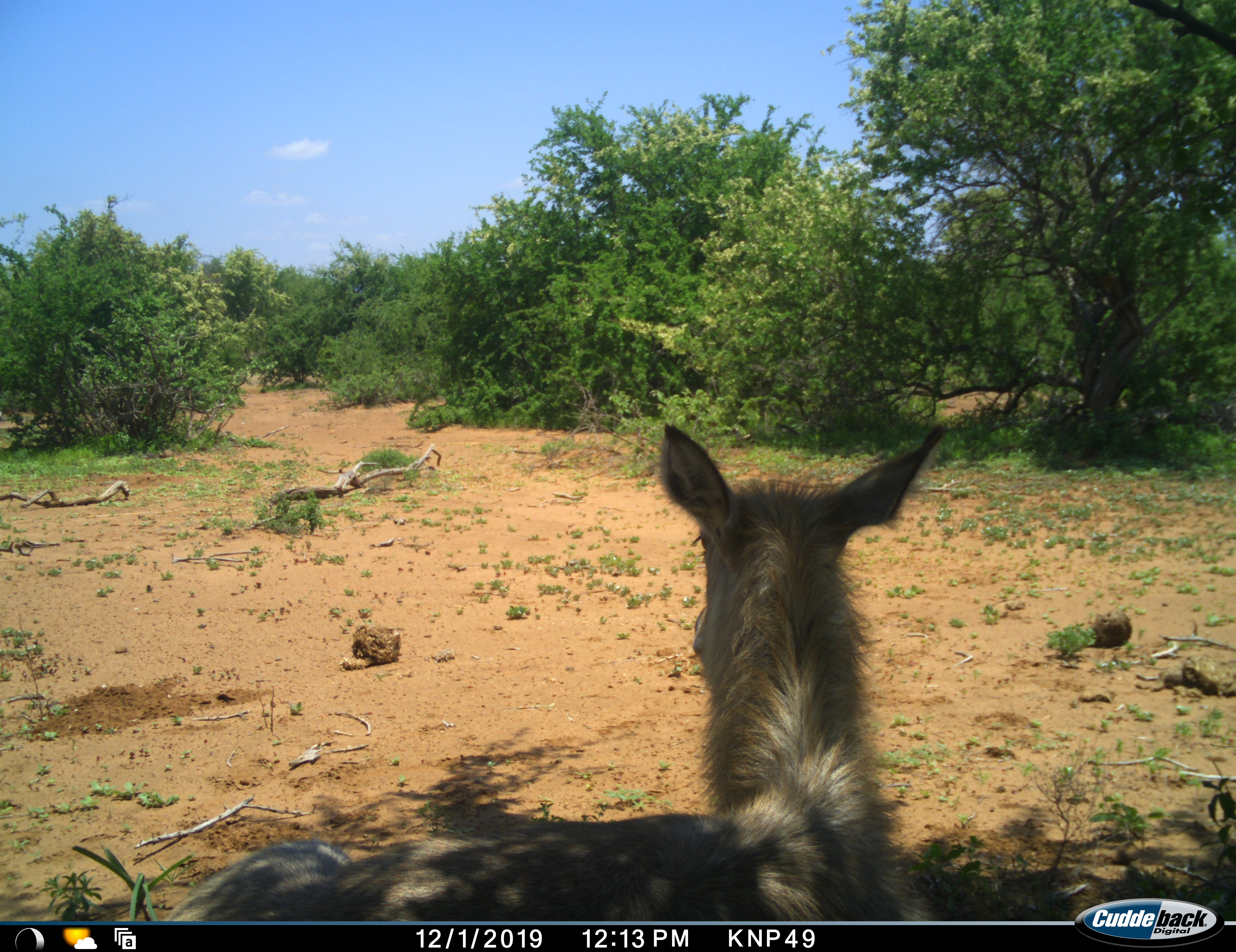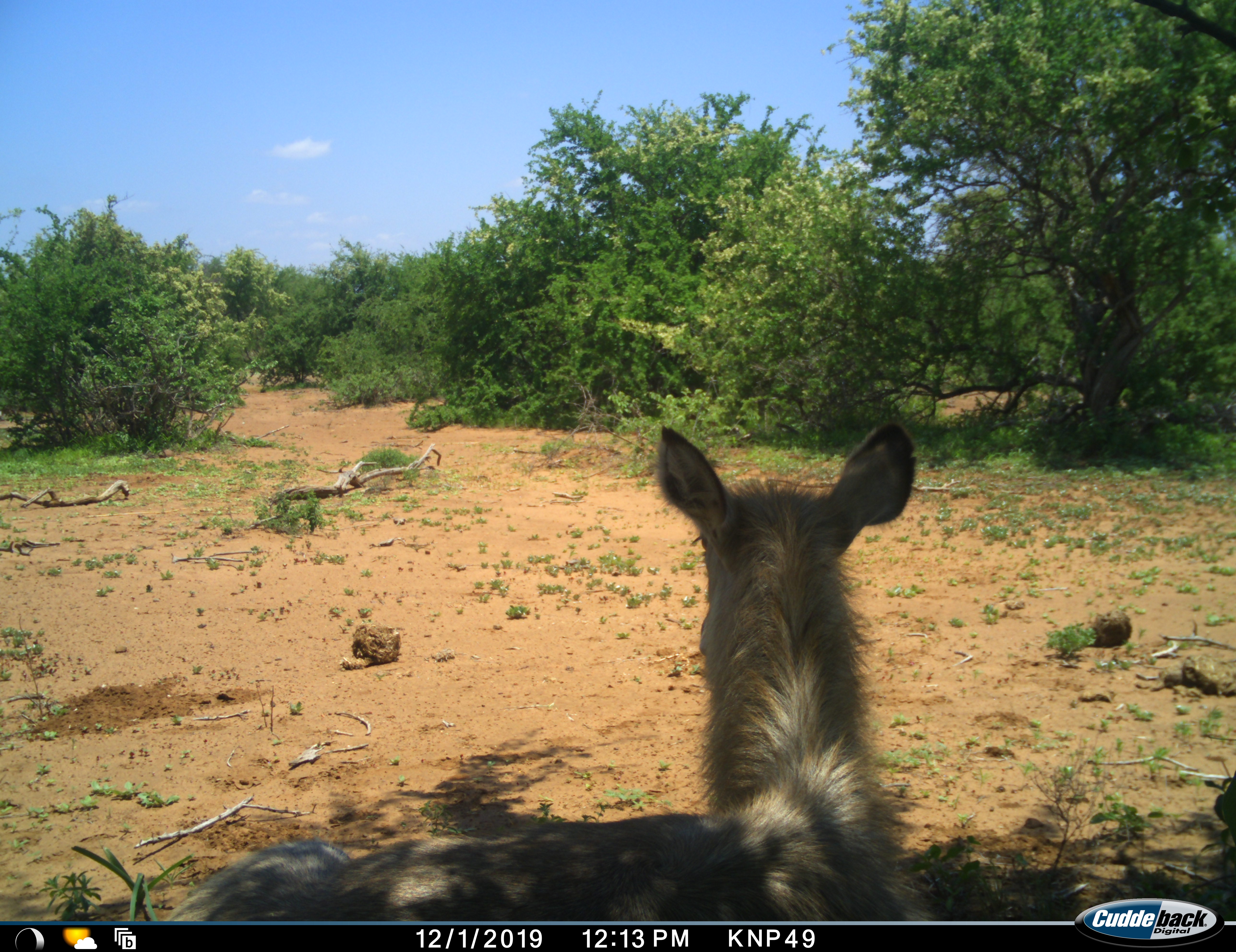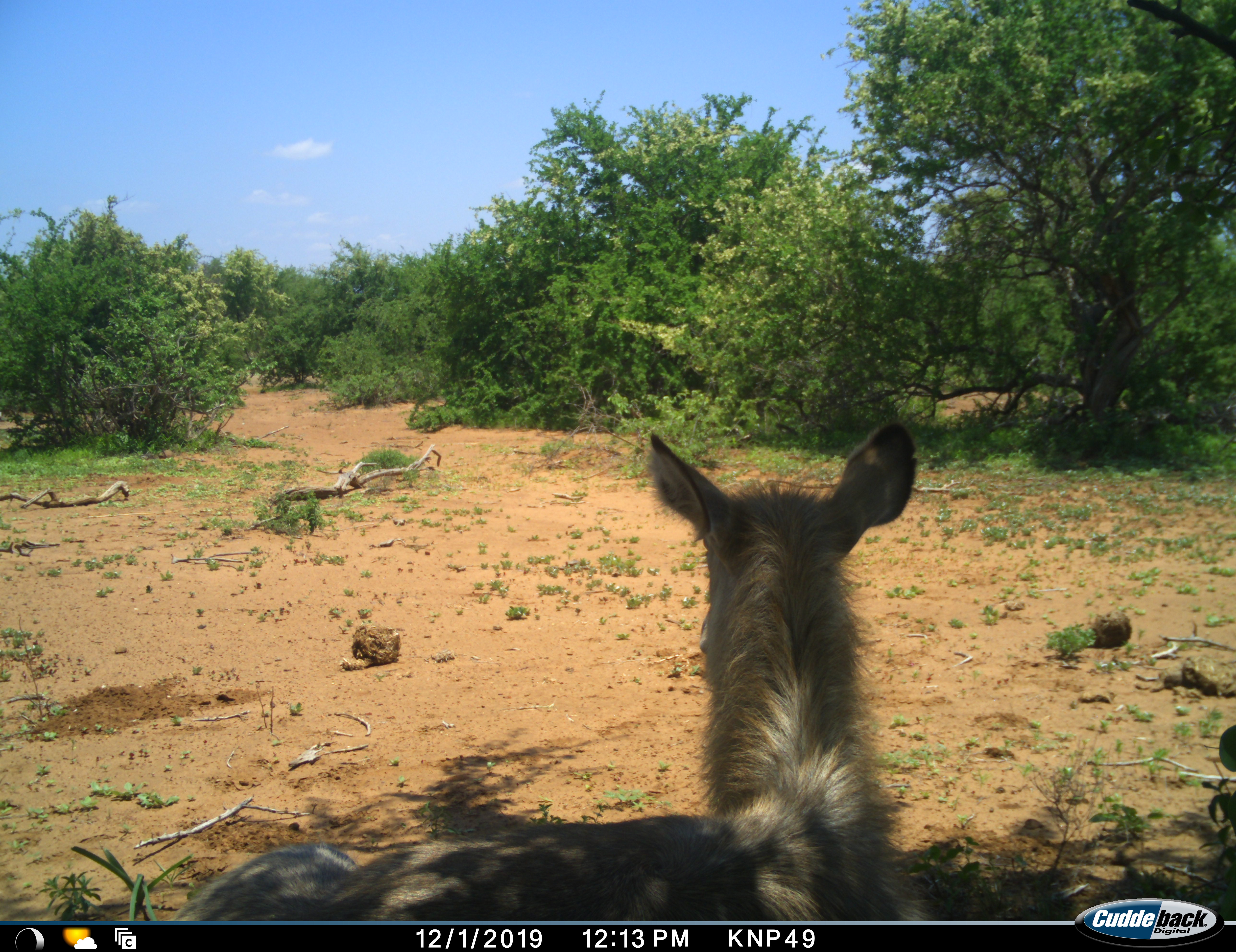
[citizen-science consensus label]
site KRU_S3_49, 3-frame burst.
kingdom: Animalia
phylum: Chordata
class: Mammalia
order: Artiodactyla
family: Bovidae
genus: Kobus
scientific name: Kobus ellipsiprymnus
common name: waterbuck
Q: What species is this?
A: Waterbuck (Kobus ellipsiprymnus).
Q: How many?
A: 1.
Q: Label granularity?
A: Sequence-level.